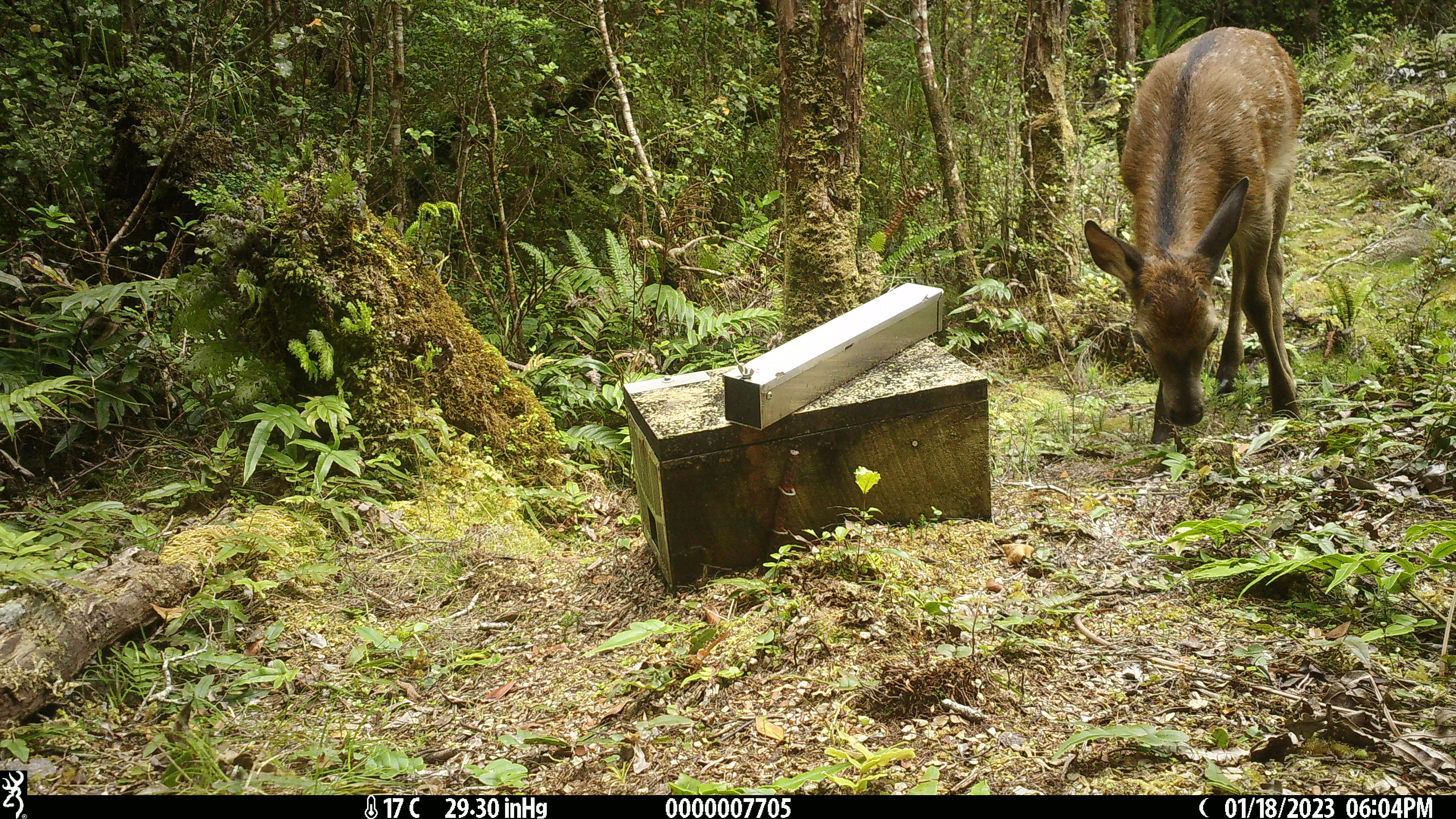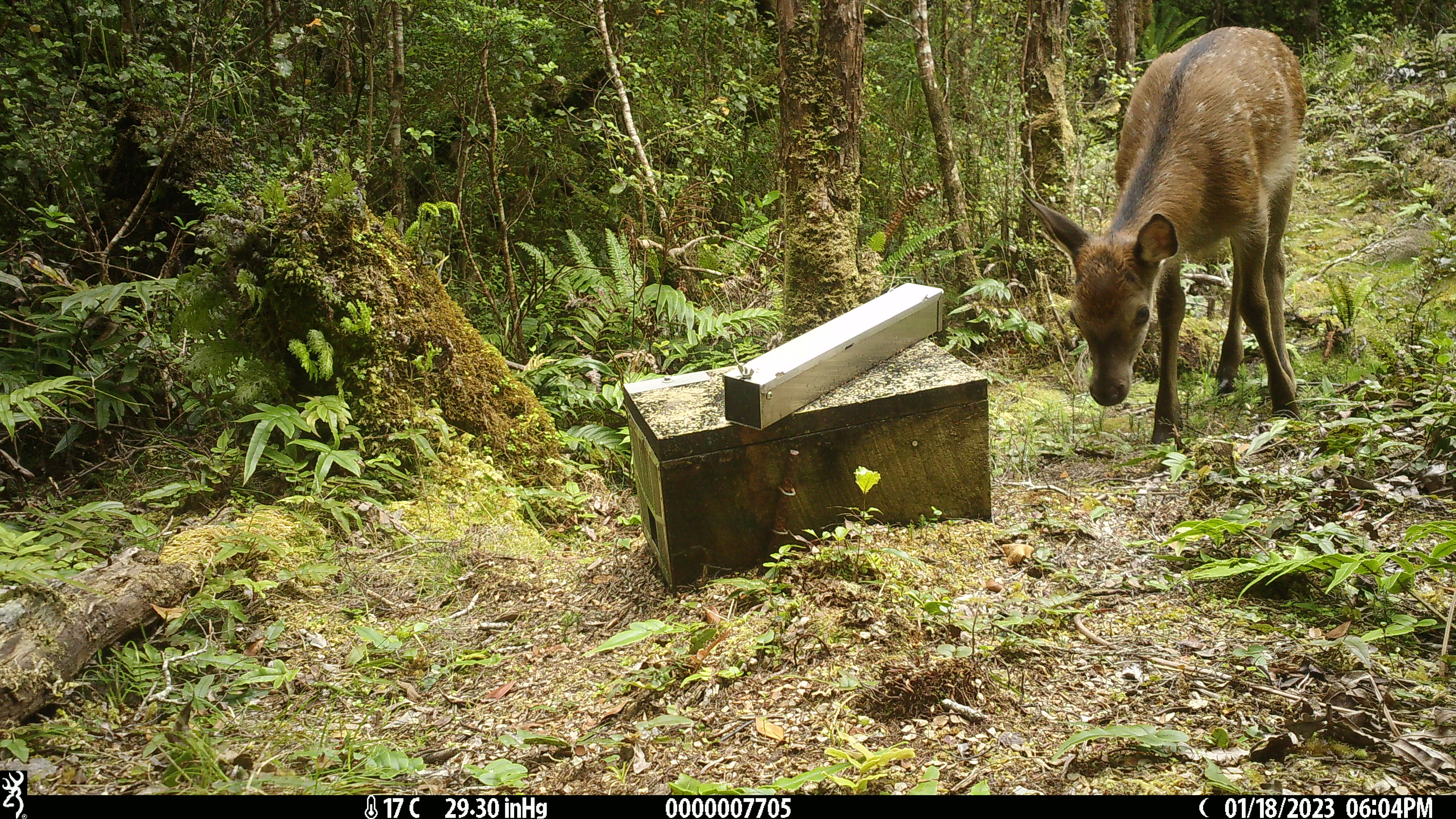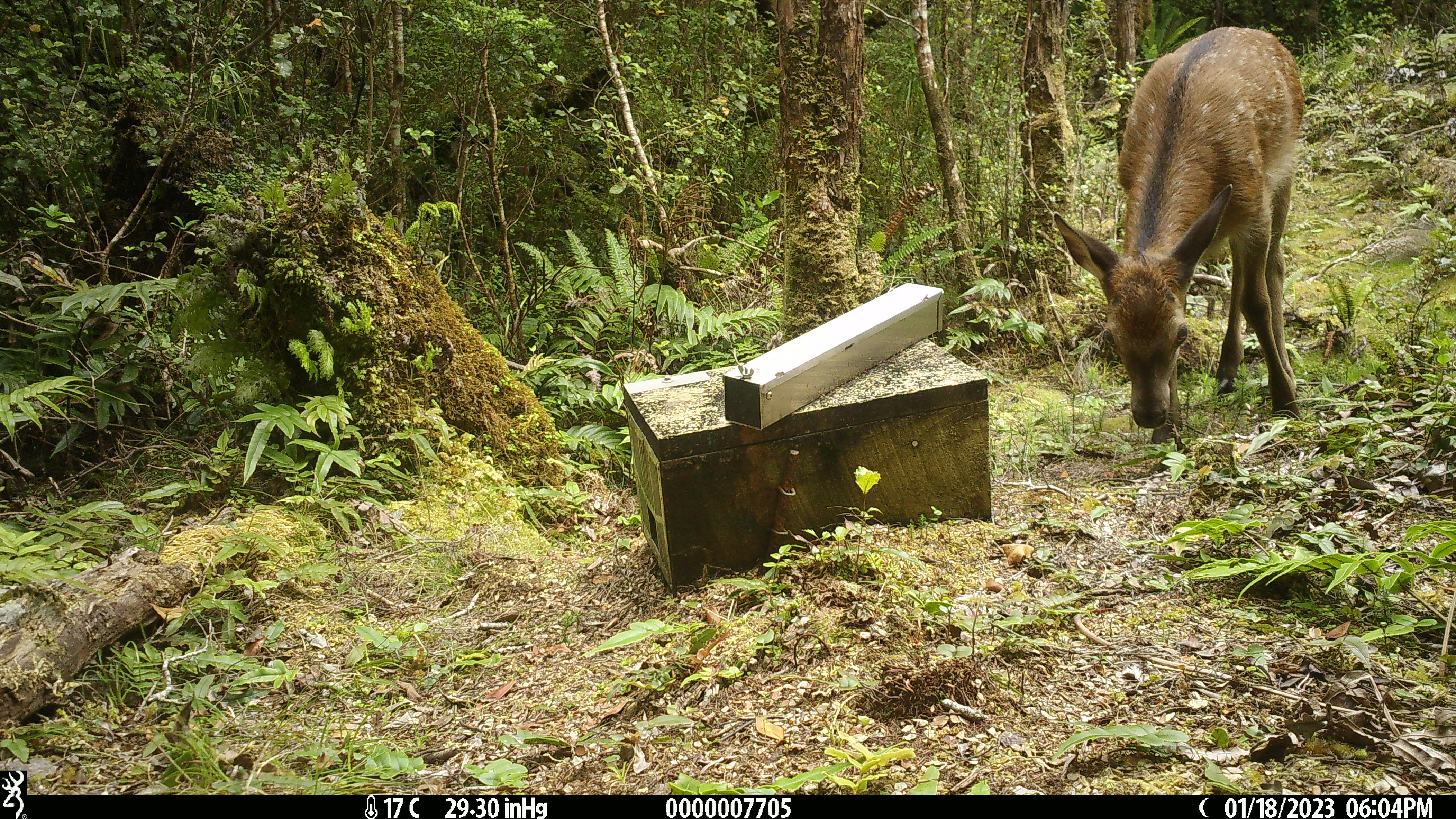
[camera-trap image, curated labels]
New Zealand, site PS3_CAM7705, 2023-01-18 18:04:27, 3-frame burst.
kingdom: Animalia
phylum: Chordata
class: Mammalia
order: Artiodactyla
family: Cervidae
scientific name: Cervidae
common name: deer